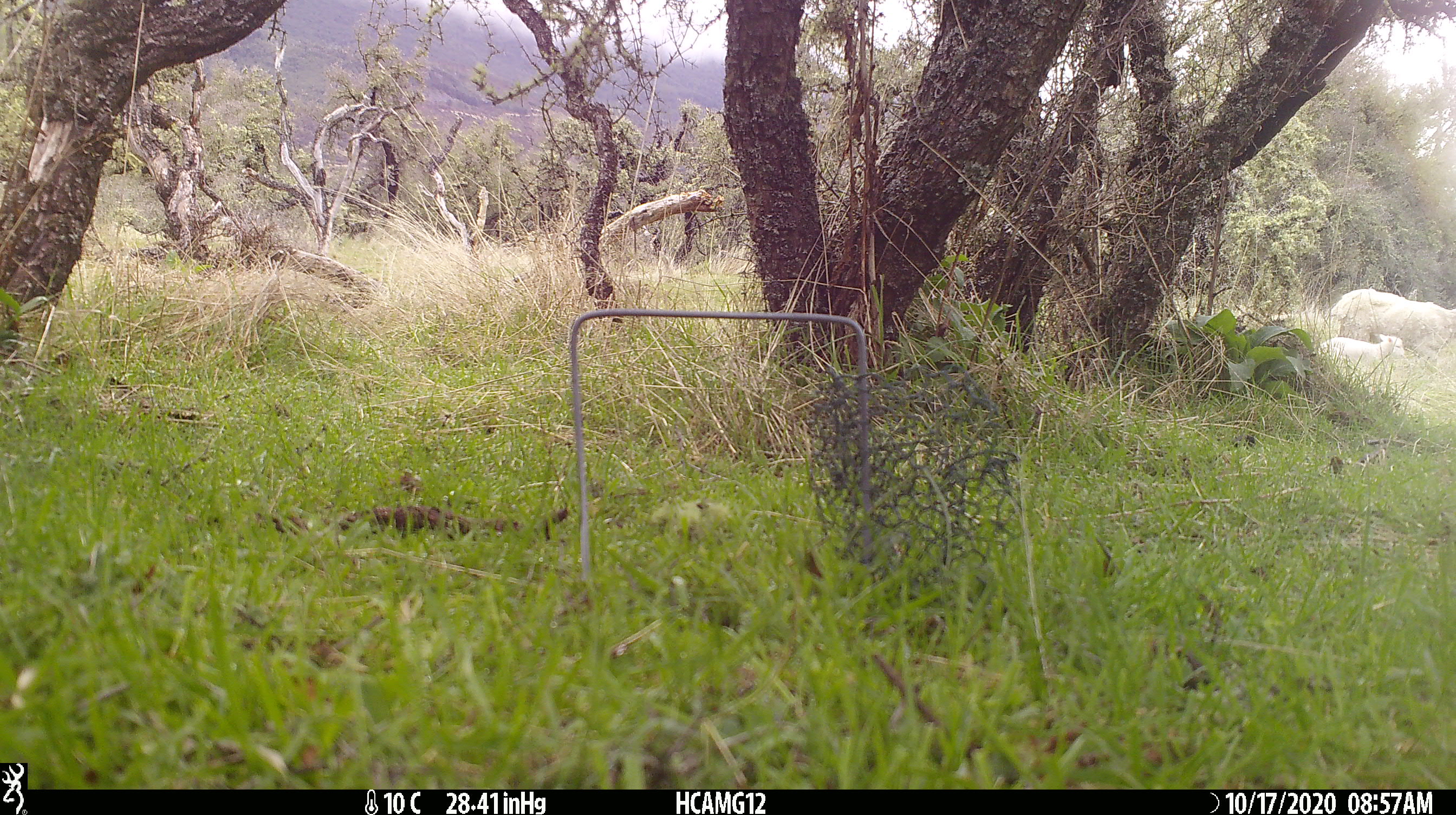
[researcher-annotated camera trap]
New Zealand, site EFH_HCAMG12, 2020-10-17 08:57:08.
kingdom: Animalia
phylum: Chordata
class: Mammalia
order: Artiodactyla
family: Bovidae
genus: Ovis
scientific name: Ovis aries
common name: domestic sheep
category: sheep